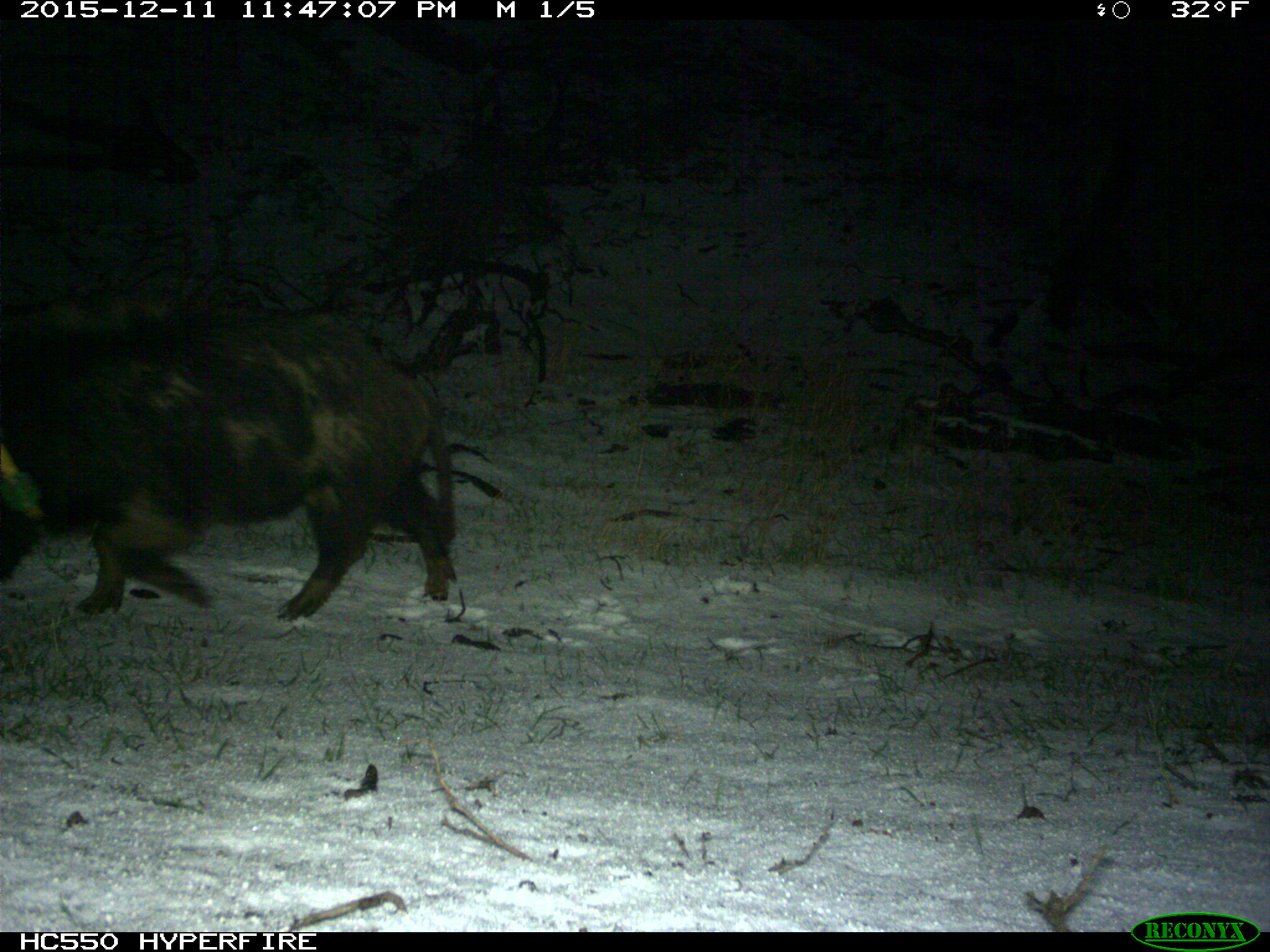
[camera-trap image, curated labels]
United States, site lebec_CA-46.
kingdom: Animalia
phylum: Chordata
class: Mammalia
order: Artiodactyla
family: Suidae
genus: Sus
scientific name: Sus scrofa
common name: wild boar